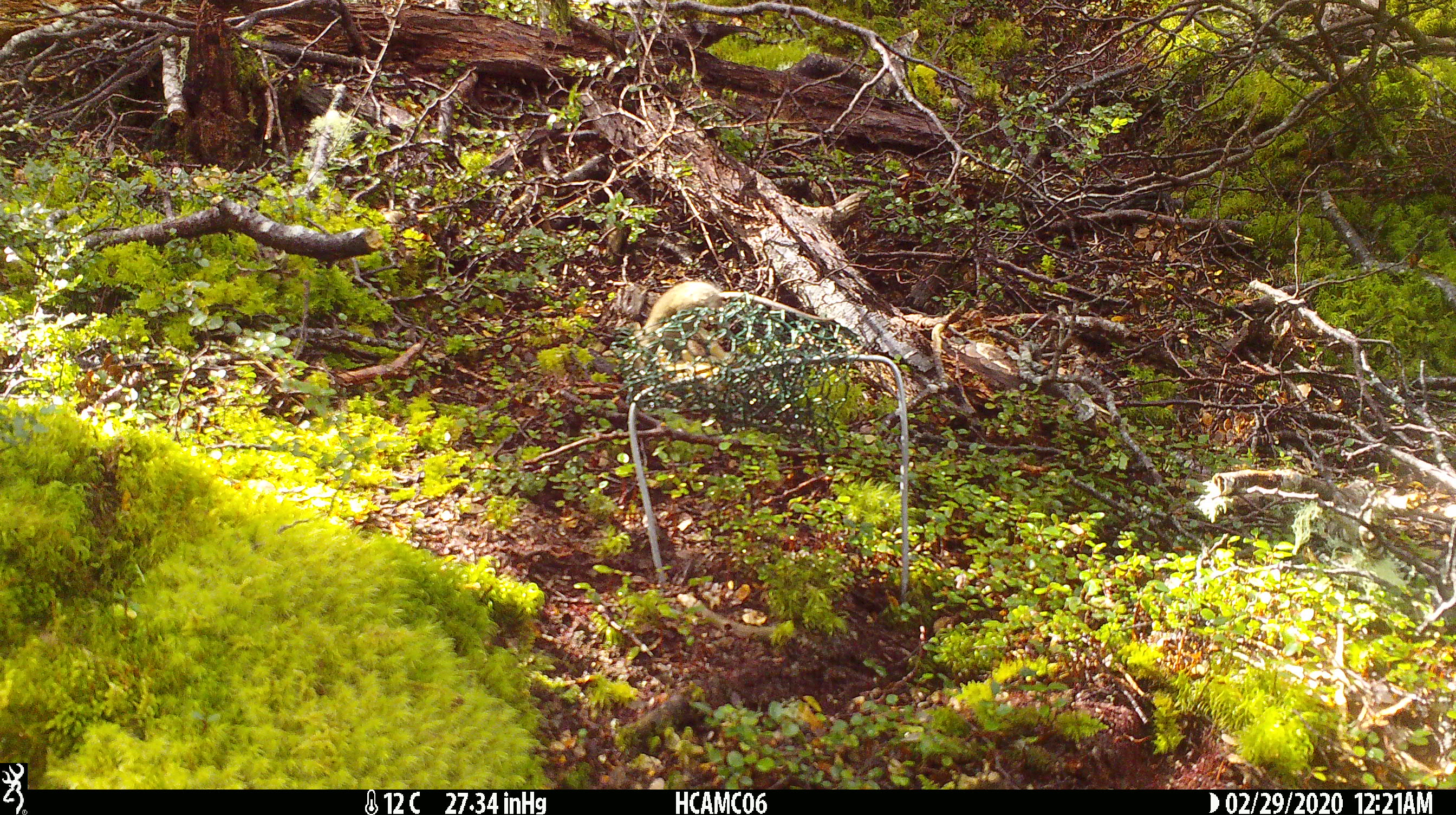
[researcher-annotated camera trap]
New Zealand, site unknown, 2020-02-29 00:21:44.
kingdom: Animalia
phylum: Chordata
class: Mammalia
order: Rodentia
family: Muridae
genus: Mus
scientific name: Mus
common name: mouse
Mouse (Mus).